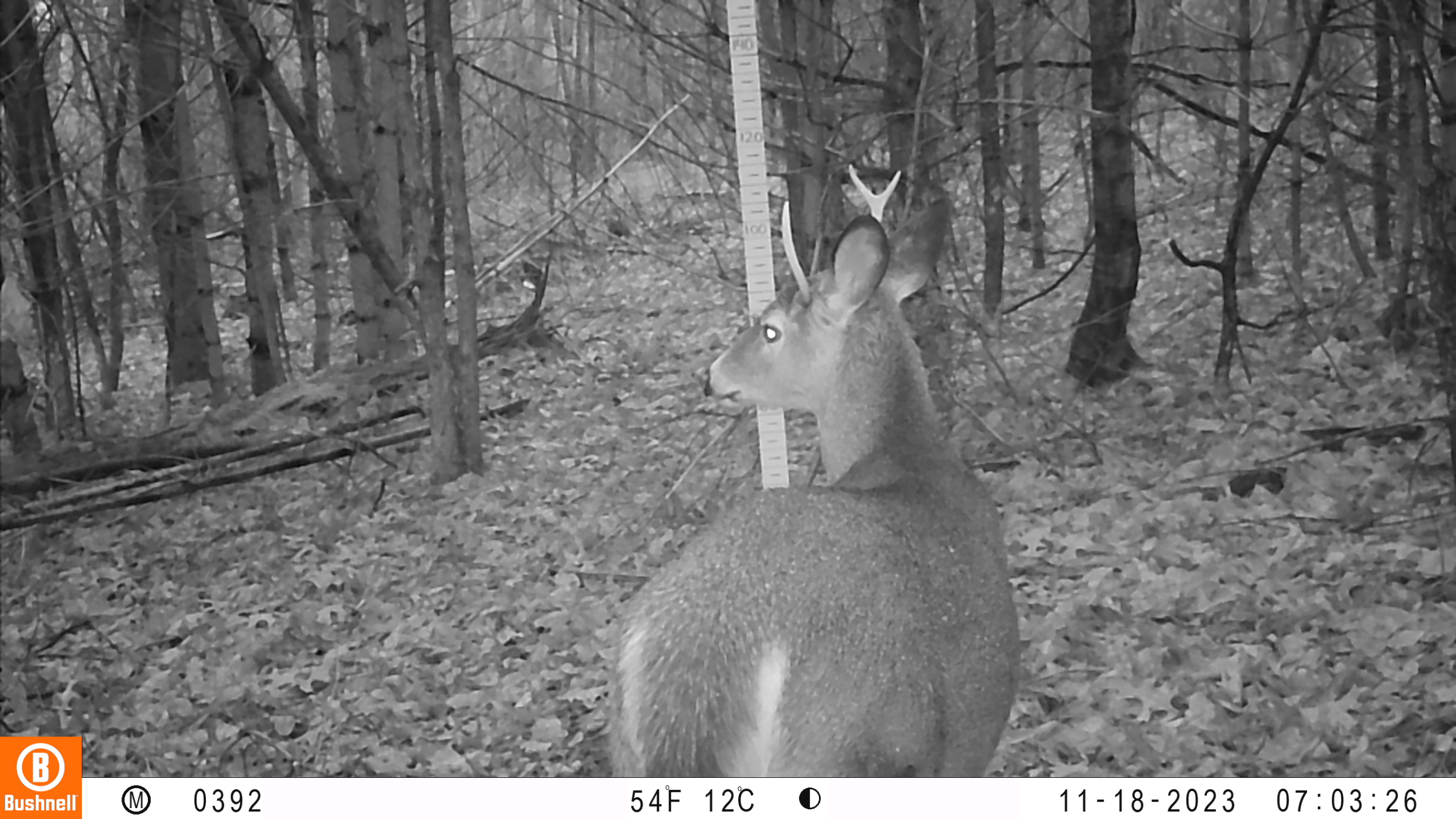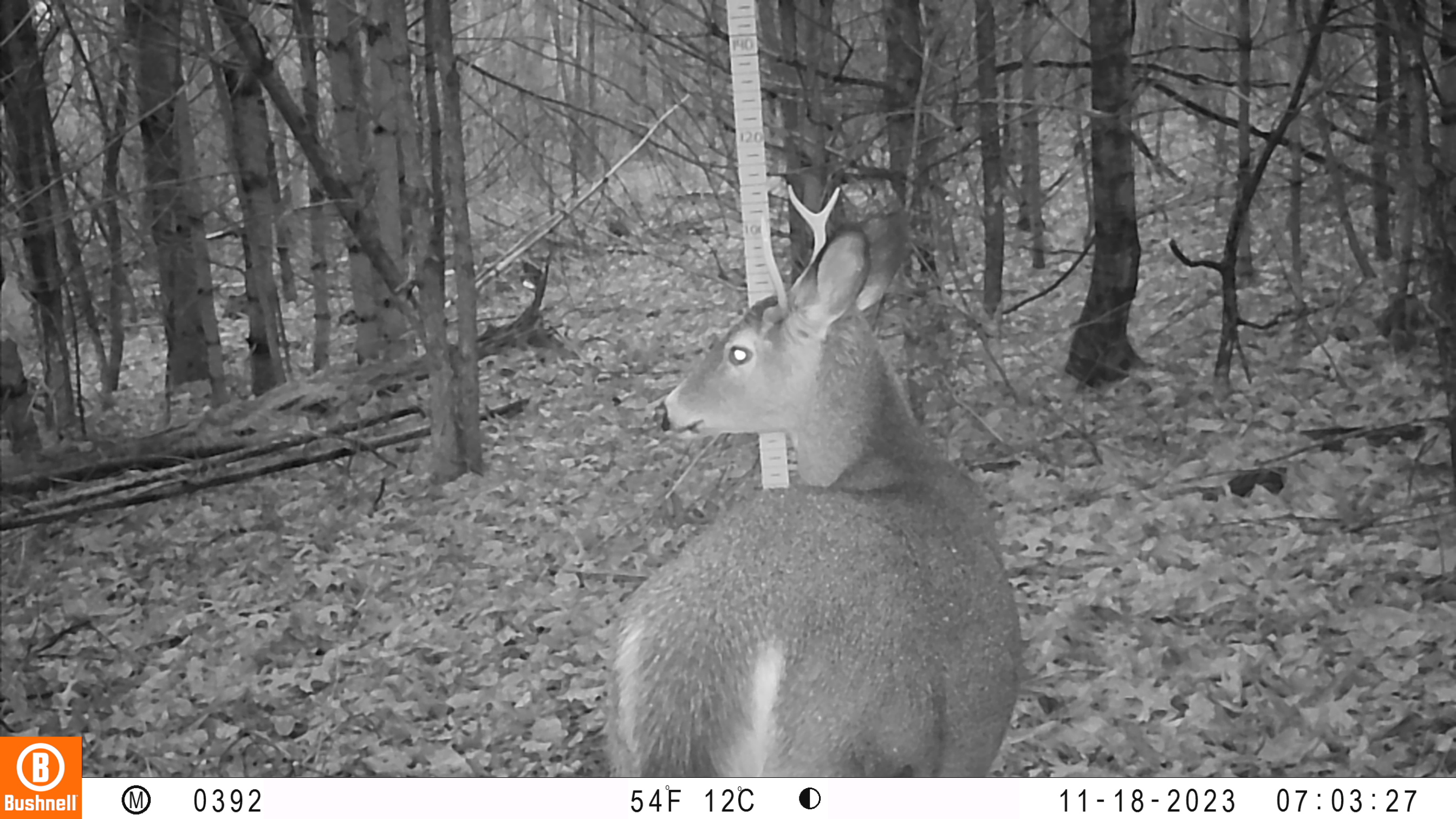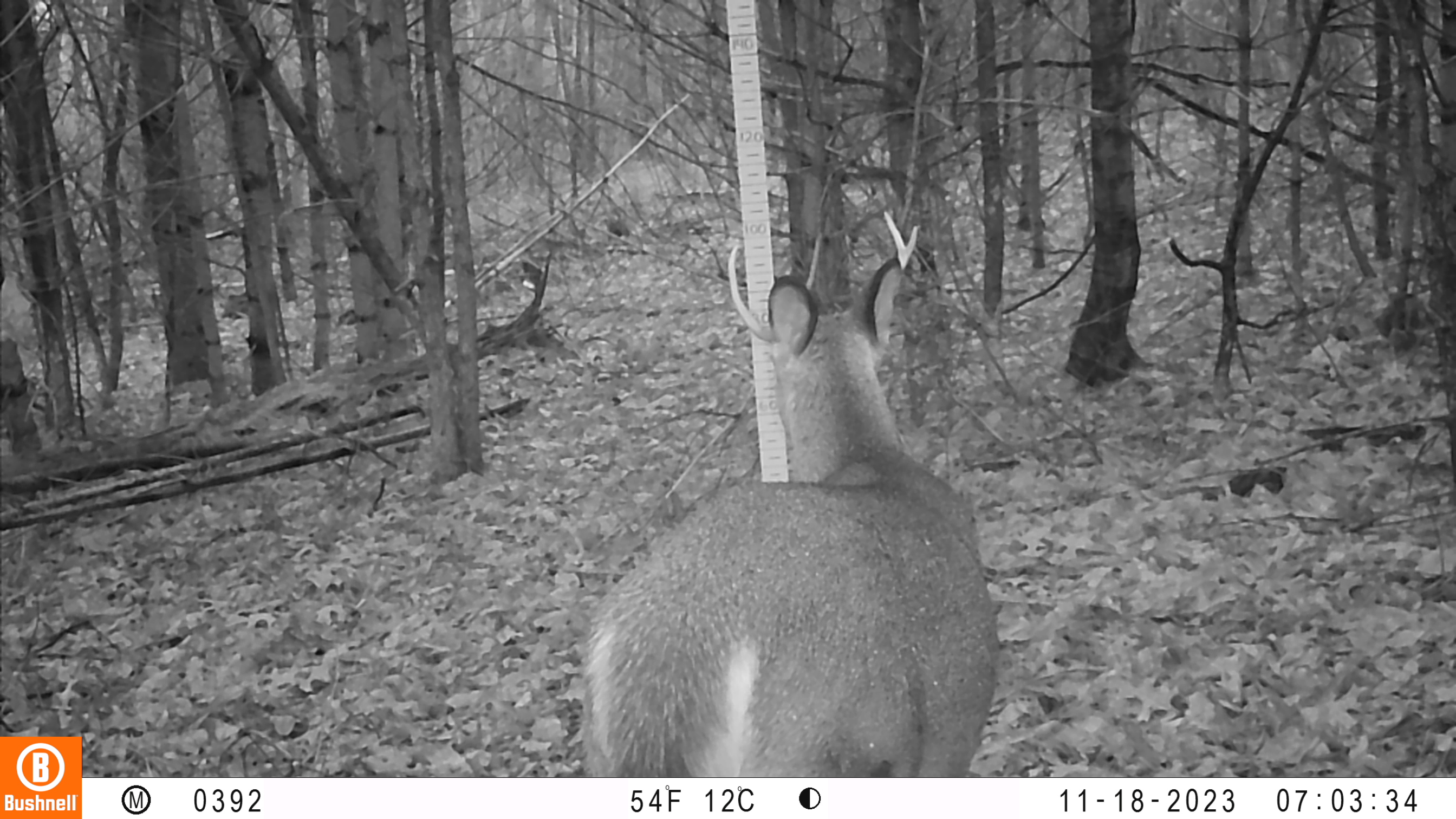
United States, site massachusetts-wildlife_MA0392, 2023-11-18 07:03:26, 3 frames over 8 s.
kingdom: Animalia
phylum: Chordata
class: Mammalia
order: Artiodactyla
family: Cervidae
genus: Odocoileus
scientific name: Odocoileus virginianus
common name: white-tailed deer